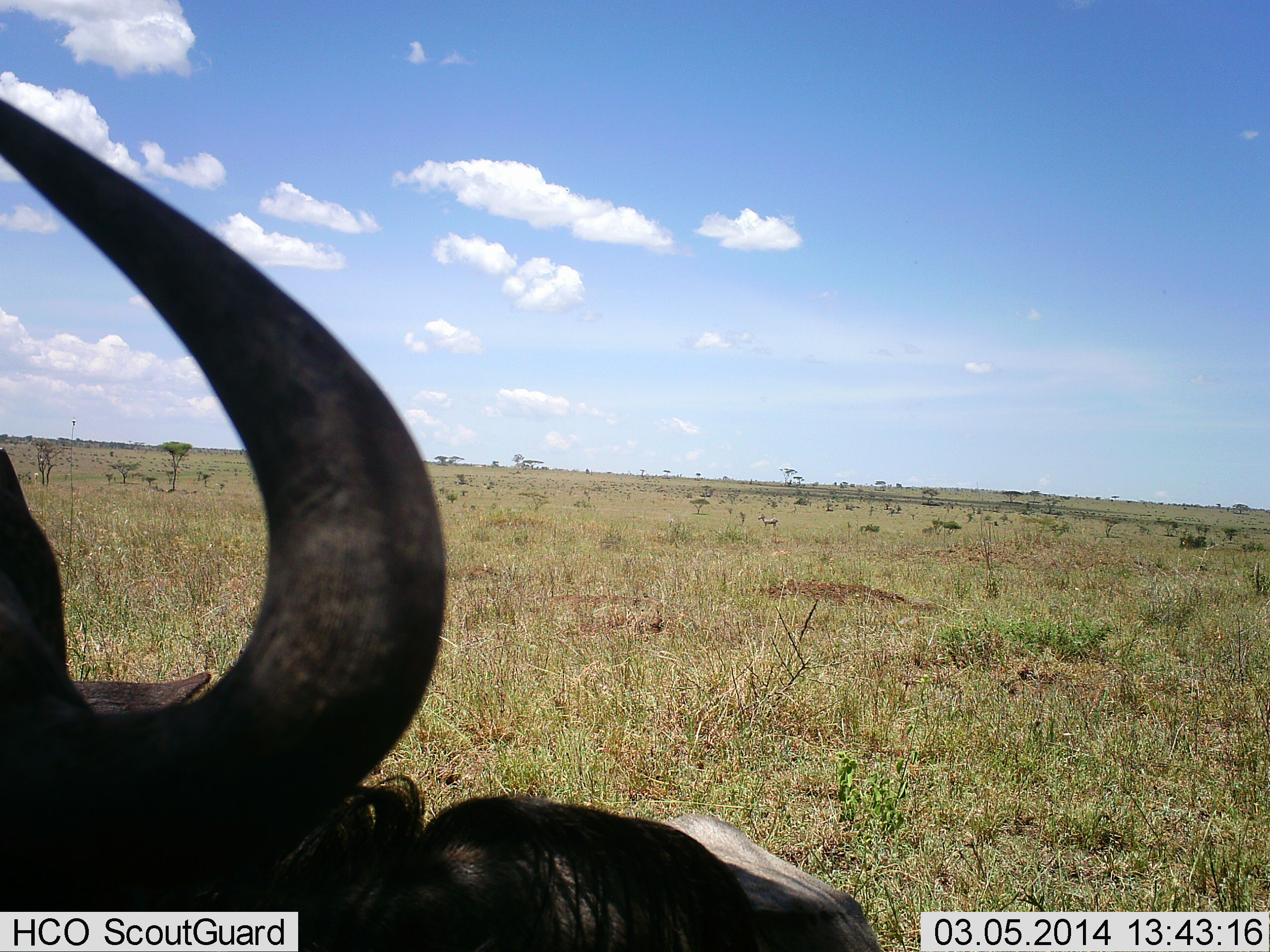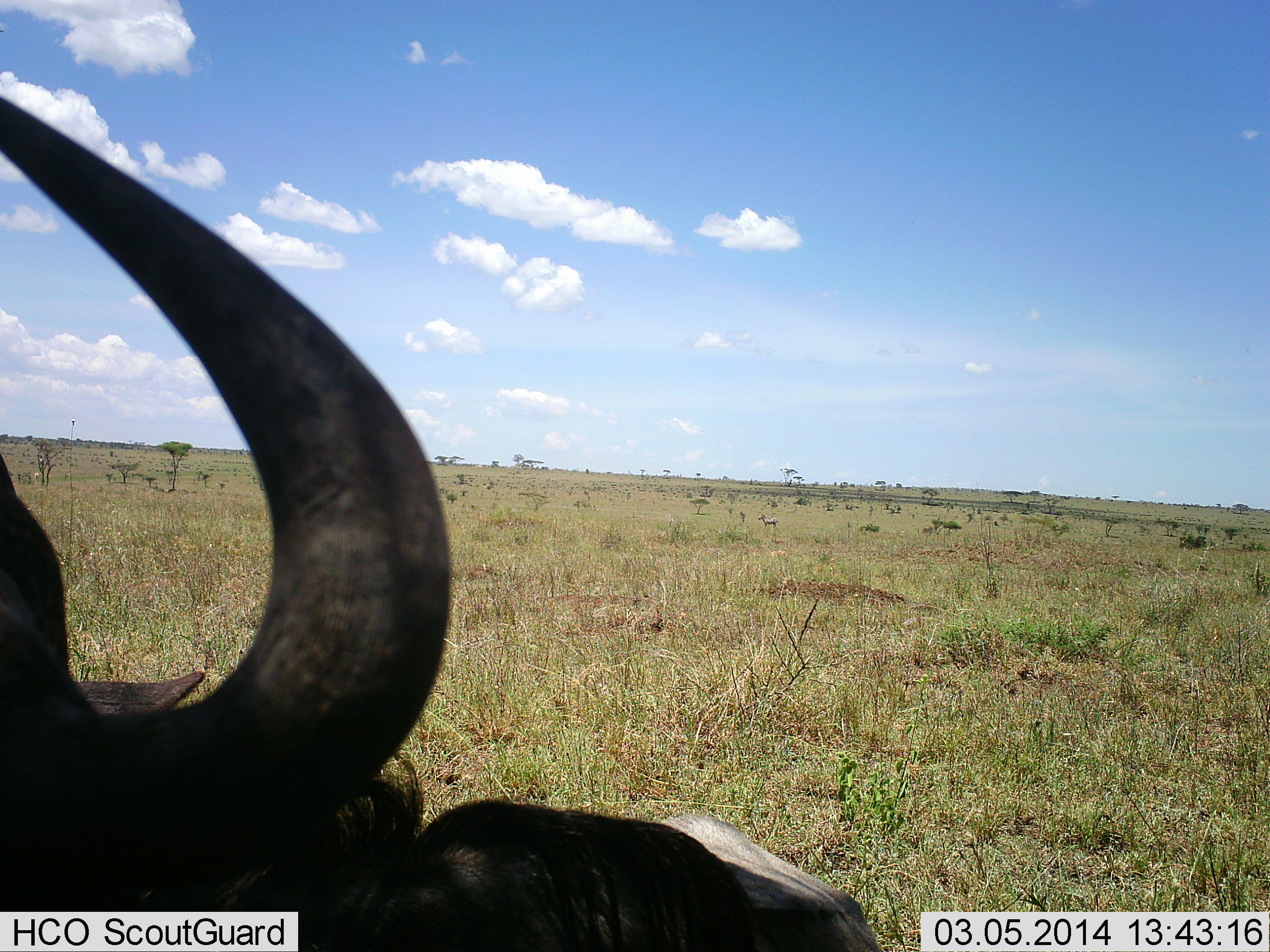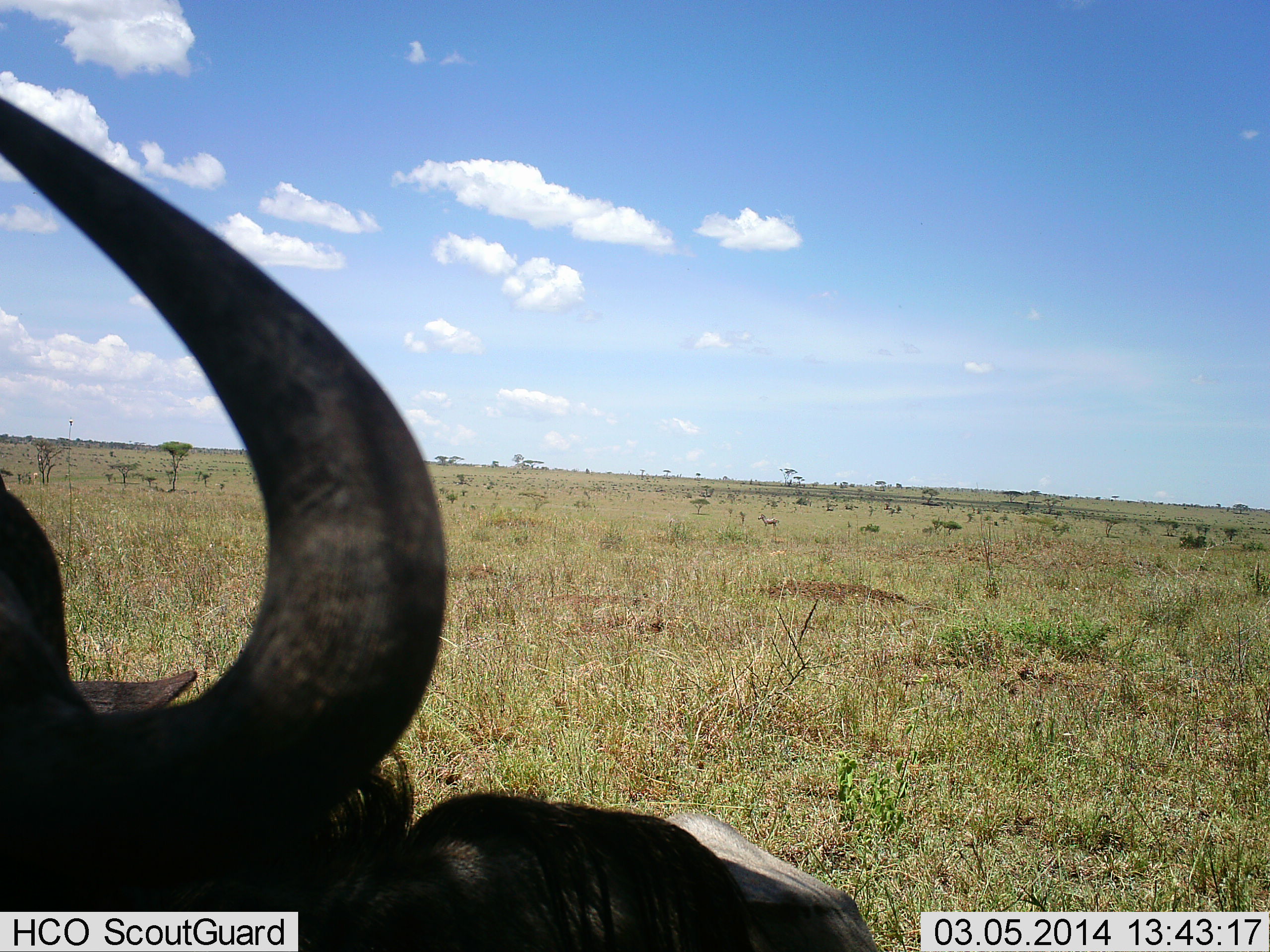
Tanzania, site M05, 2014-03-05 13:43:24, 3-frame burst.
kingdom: Animalia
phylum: Chordata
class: Mammalia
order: Artiodactyla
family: Bovidae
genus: Connochaetes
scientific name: Connochaetes taurinus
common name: blue wildebeest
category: wildebeest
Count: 1.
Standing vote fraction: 56%.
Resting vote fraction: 33%.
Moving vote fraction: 8%.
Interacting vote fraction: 4%.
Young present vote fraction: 0%.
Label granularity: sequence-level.